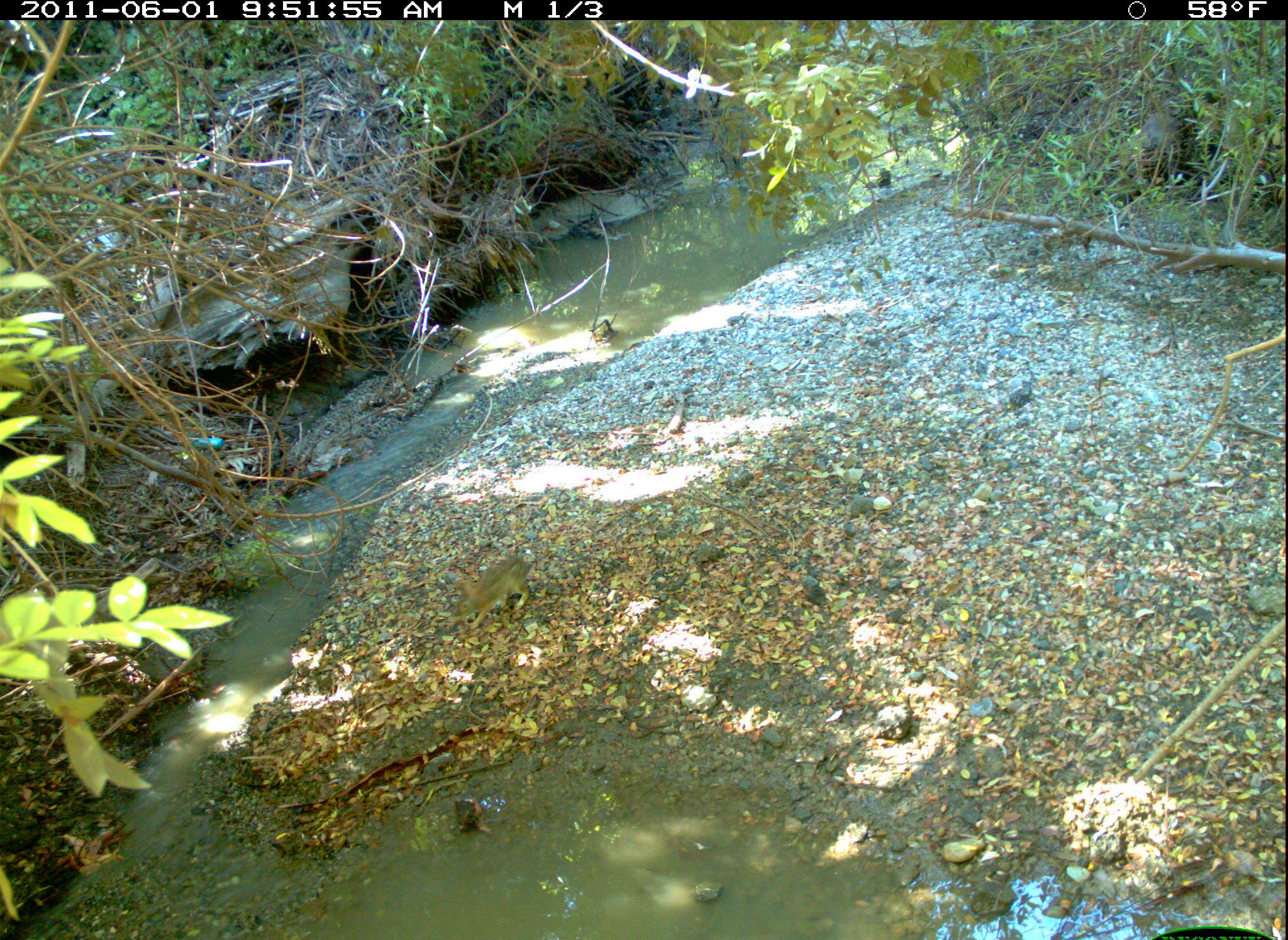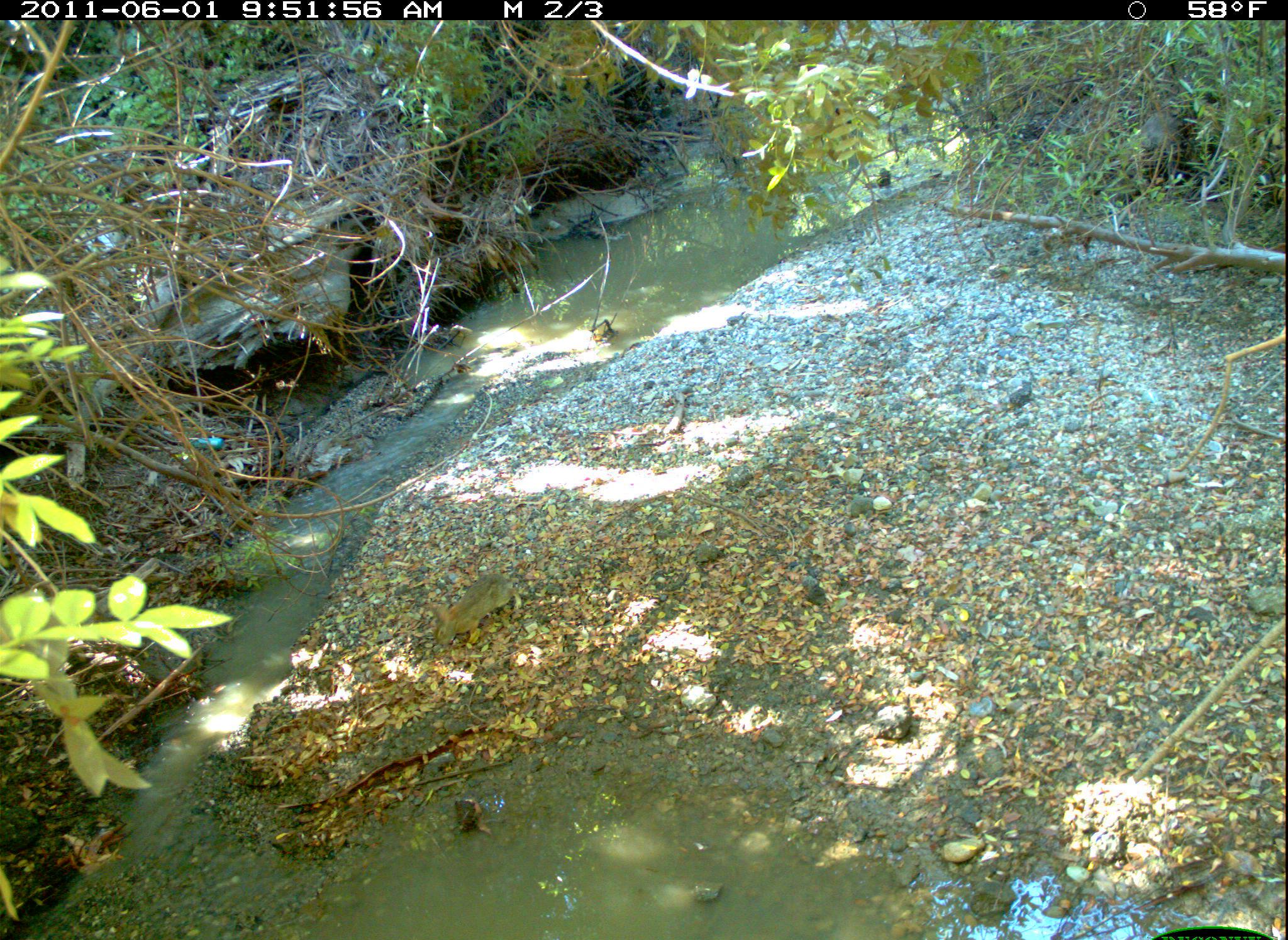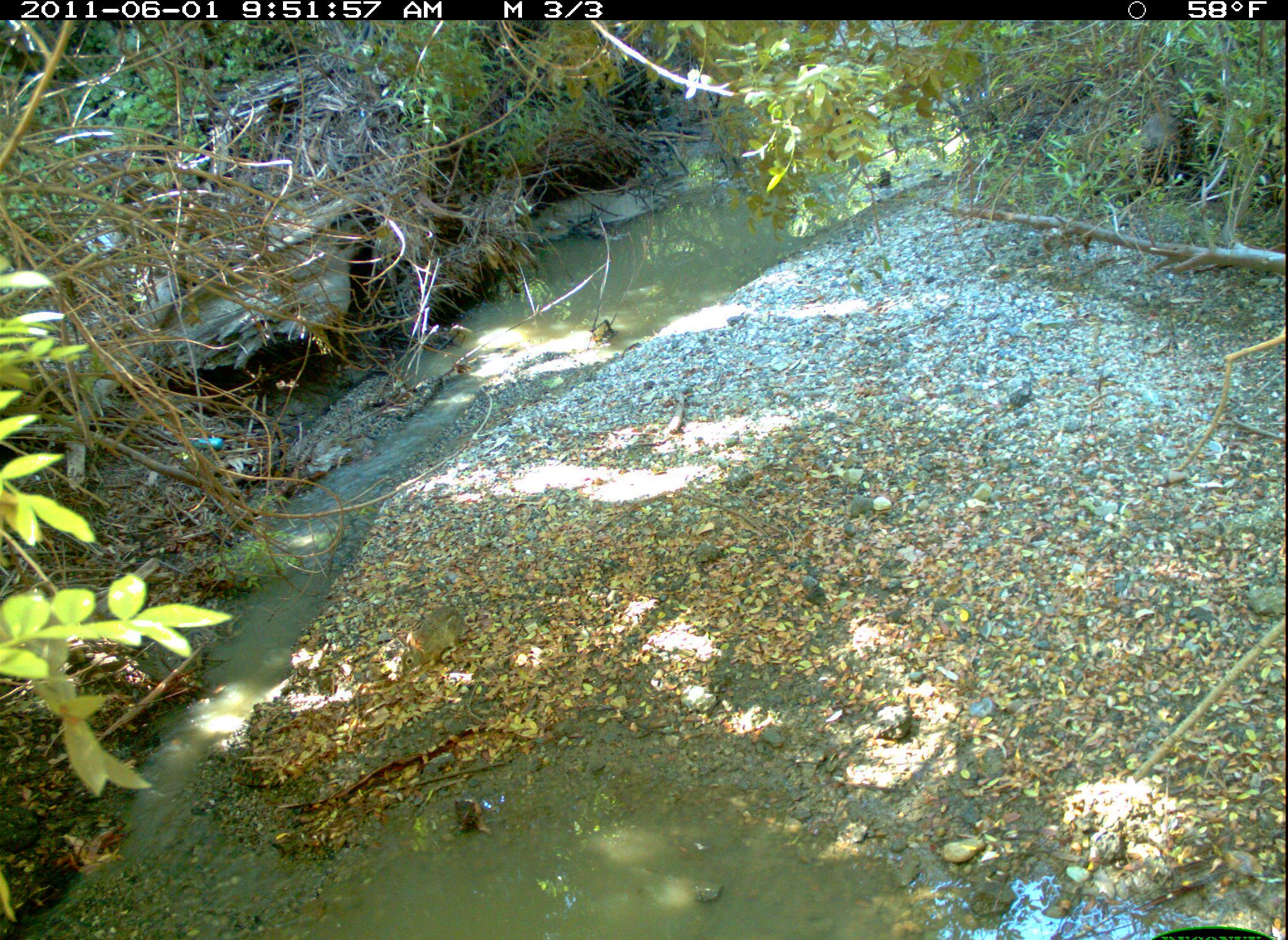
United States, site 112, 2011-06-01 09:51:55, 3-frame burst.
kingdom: Animalia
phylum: Chordata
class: Mammalia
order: Lagomorpha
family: Leporidae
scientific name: Leporidae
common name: rabbits and hares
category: rabbit